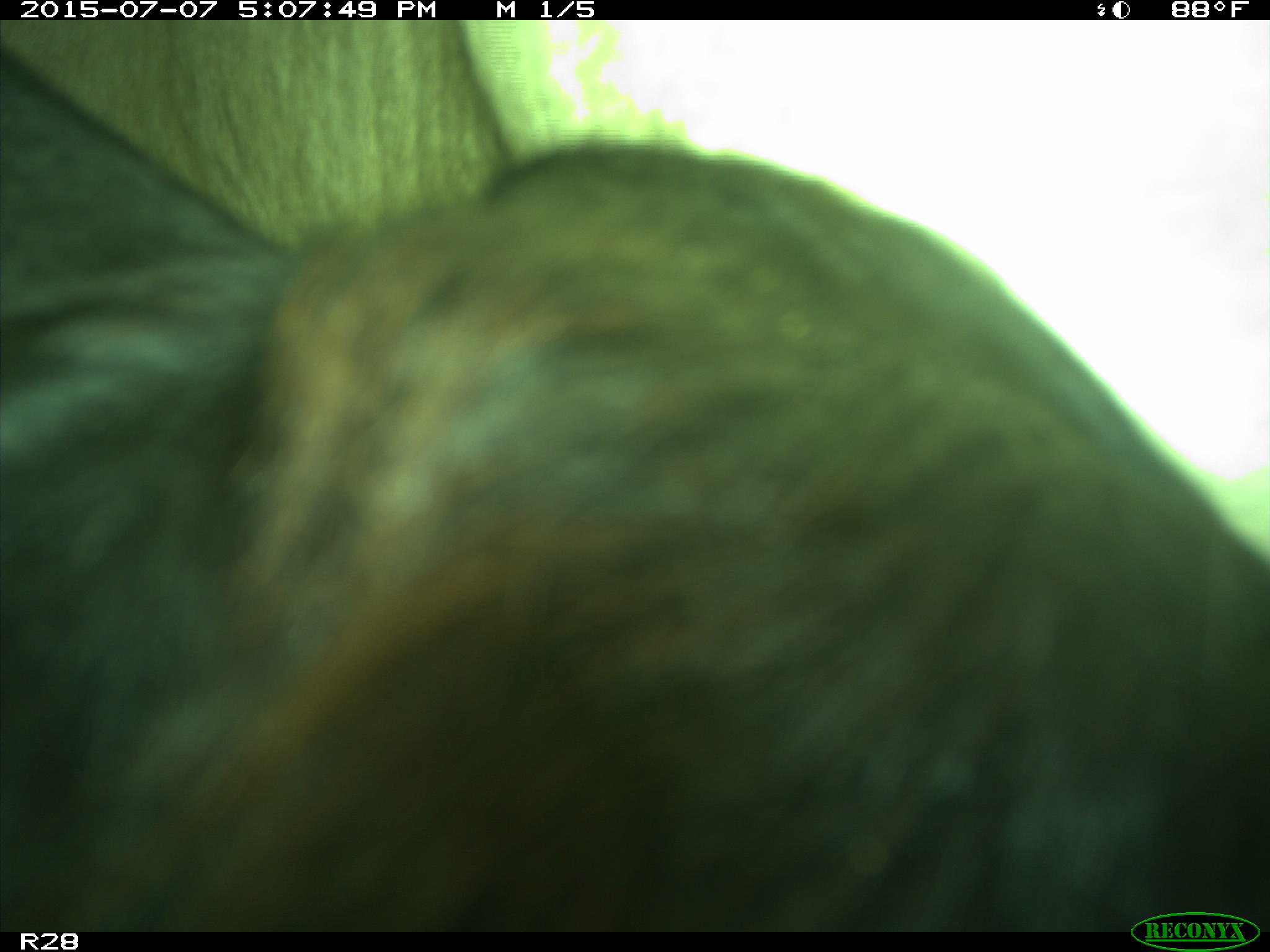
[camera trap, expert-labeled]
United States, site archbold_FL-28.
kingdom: Animalia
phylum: Chordata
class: Mammalia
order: Artiodactyla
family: Bovidae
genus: Bos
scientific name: Bos taurus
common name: domestic cow